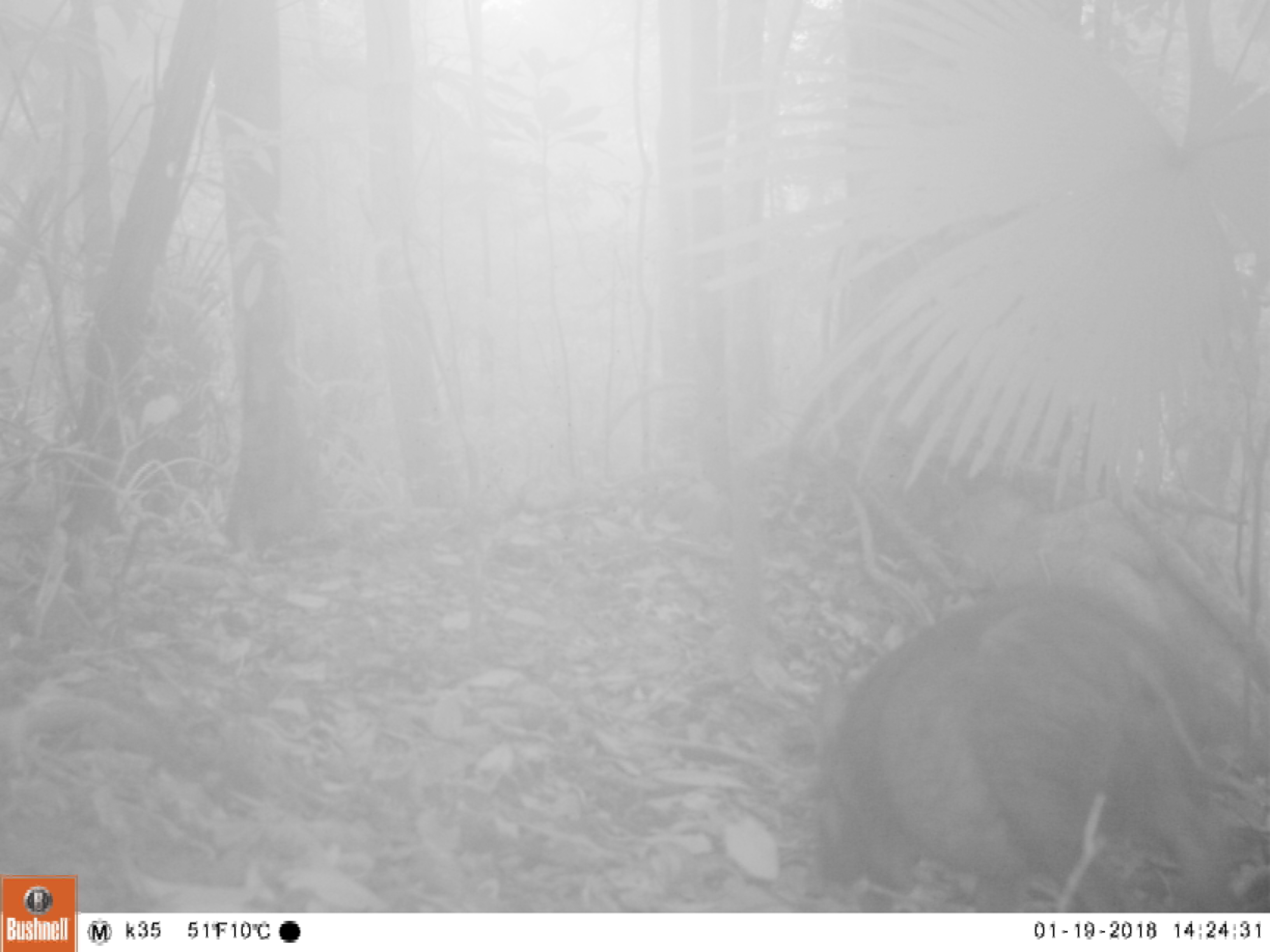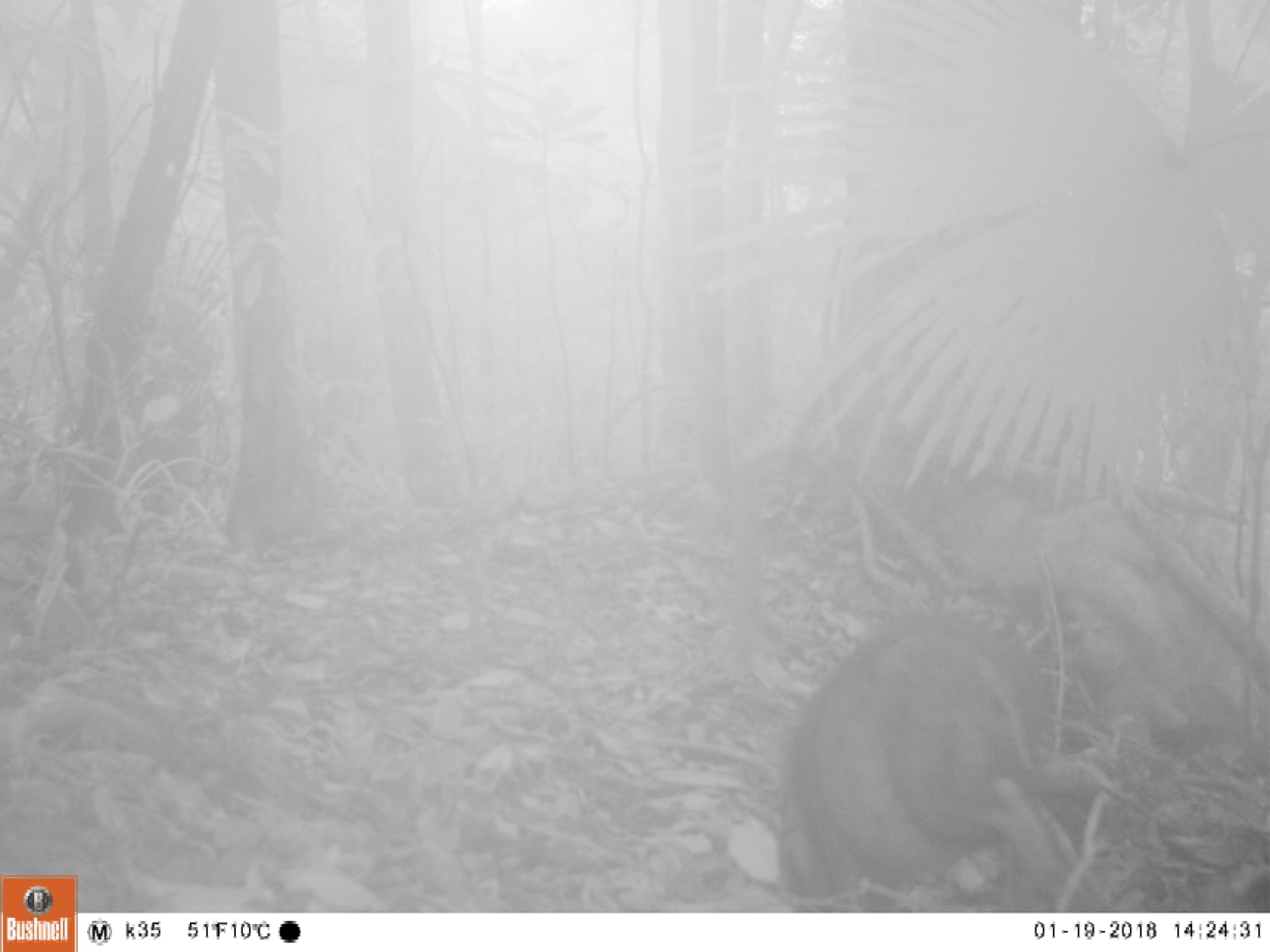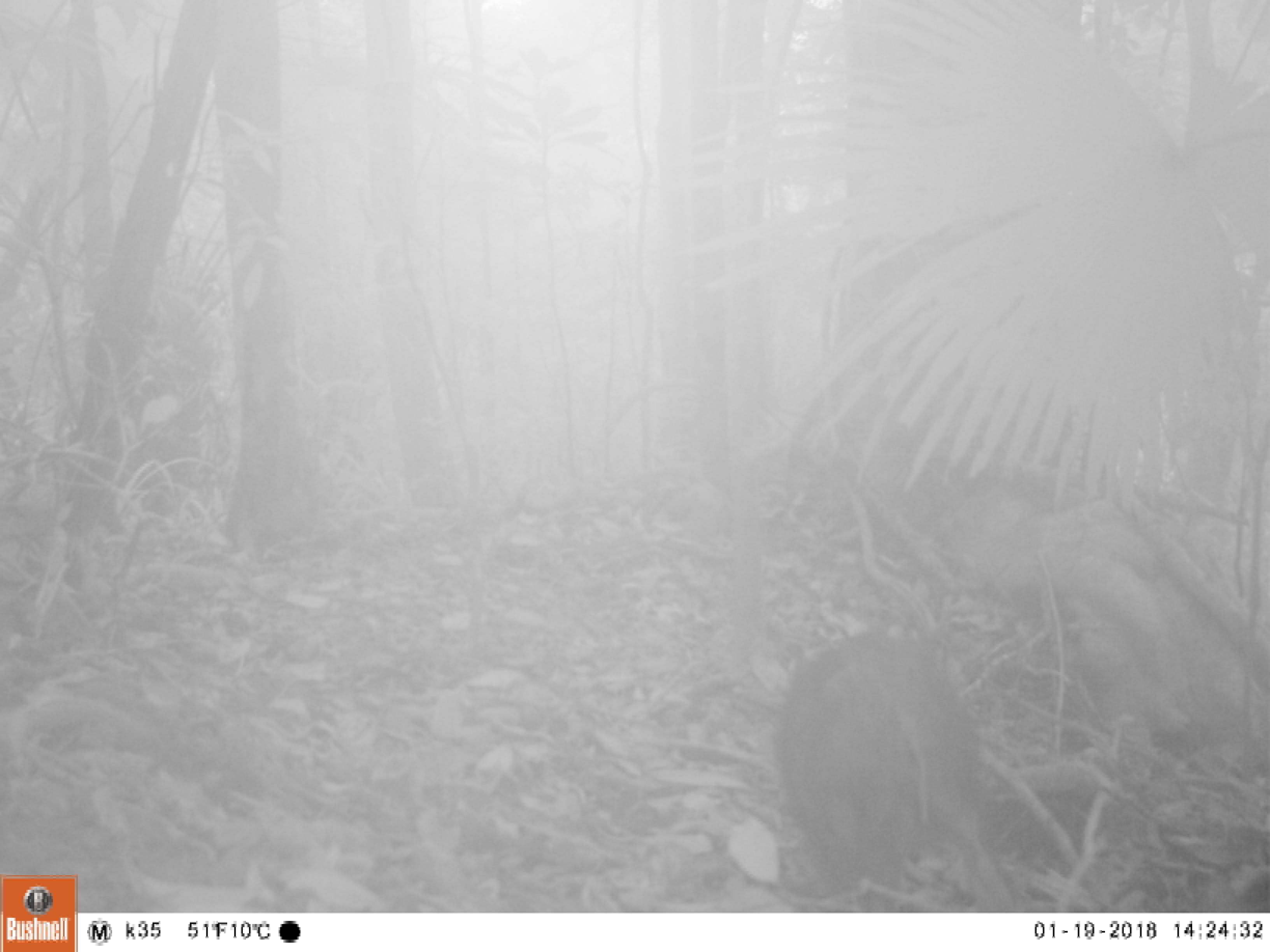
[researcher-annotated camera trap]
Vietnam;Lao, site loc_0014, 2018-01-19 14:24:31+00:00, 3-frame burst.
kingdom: Animalia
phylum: Chordata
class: Mammalia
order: Artiodactyla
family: Suidae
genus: Sus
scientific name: Sus scrofa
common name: eurasian wild pig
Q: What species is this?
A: Eurasian wild pig (Sus scrofa).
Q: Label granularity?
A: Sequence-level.